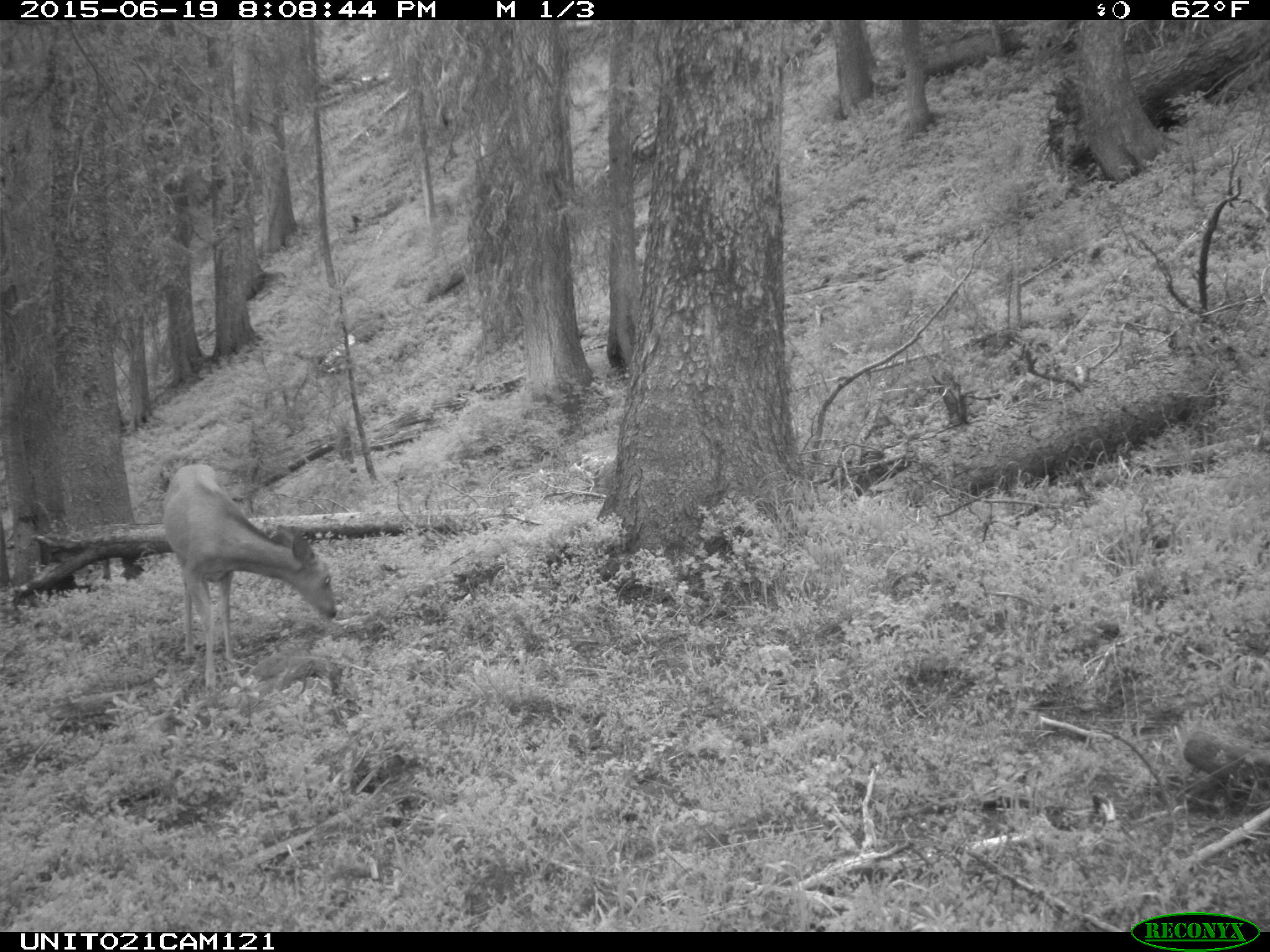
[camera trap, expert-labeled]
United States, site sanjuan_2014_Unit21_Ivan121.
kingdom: Animalia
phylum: Chordata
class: Mammalia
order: Artiodactyla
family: Cervidae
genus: Odocoileus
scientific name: Odocoileus hemionus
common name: mule deer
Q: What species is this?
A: Odocoileus hemionus (mule deer).